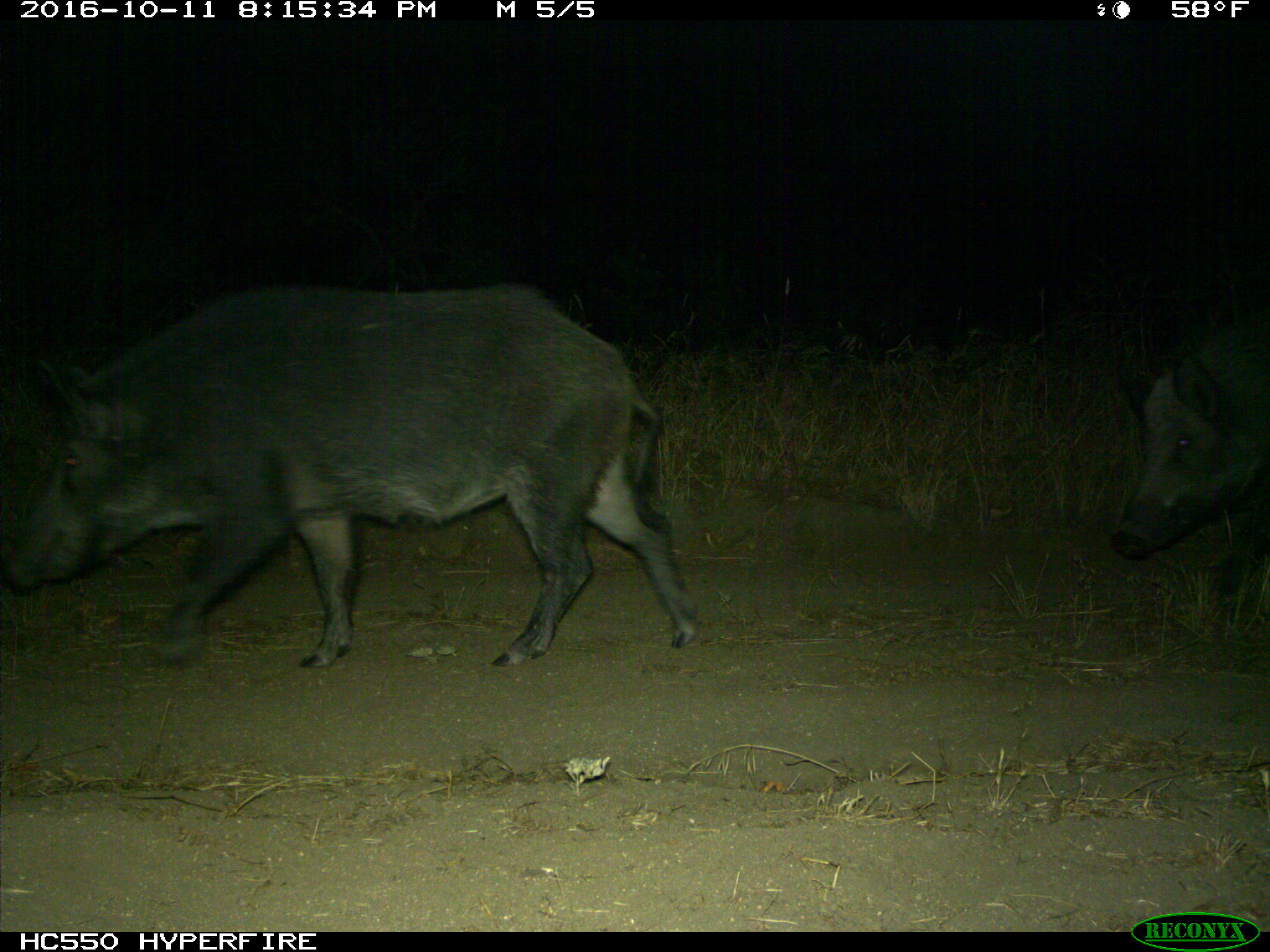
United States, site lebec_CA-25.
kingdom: Animalia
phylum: Chordata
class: Mammalia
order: Artiodactyla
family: Suidae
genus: Sus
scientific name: Sus scrofa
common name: wild boar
Sus scrofa (wild boar).